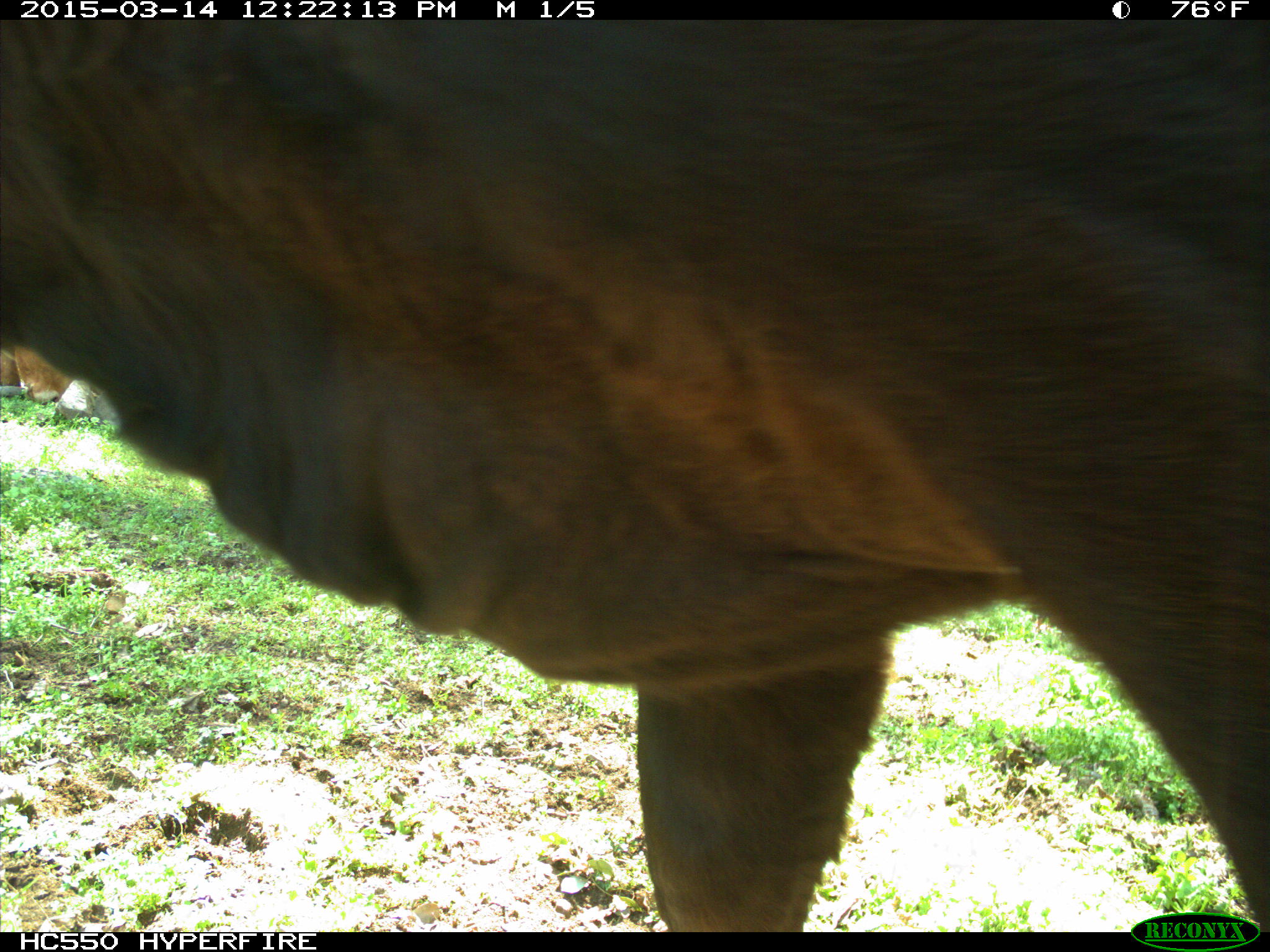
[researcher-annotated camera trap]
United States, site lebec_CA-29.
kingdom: Animalia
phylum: Chordata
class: Mammalia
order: Artiodactyla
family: Bovidae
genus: Bos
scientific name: Bos taurus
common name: domestic cow